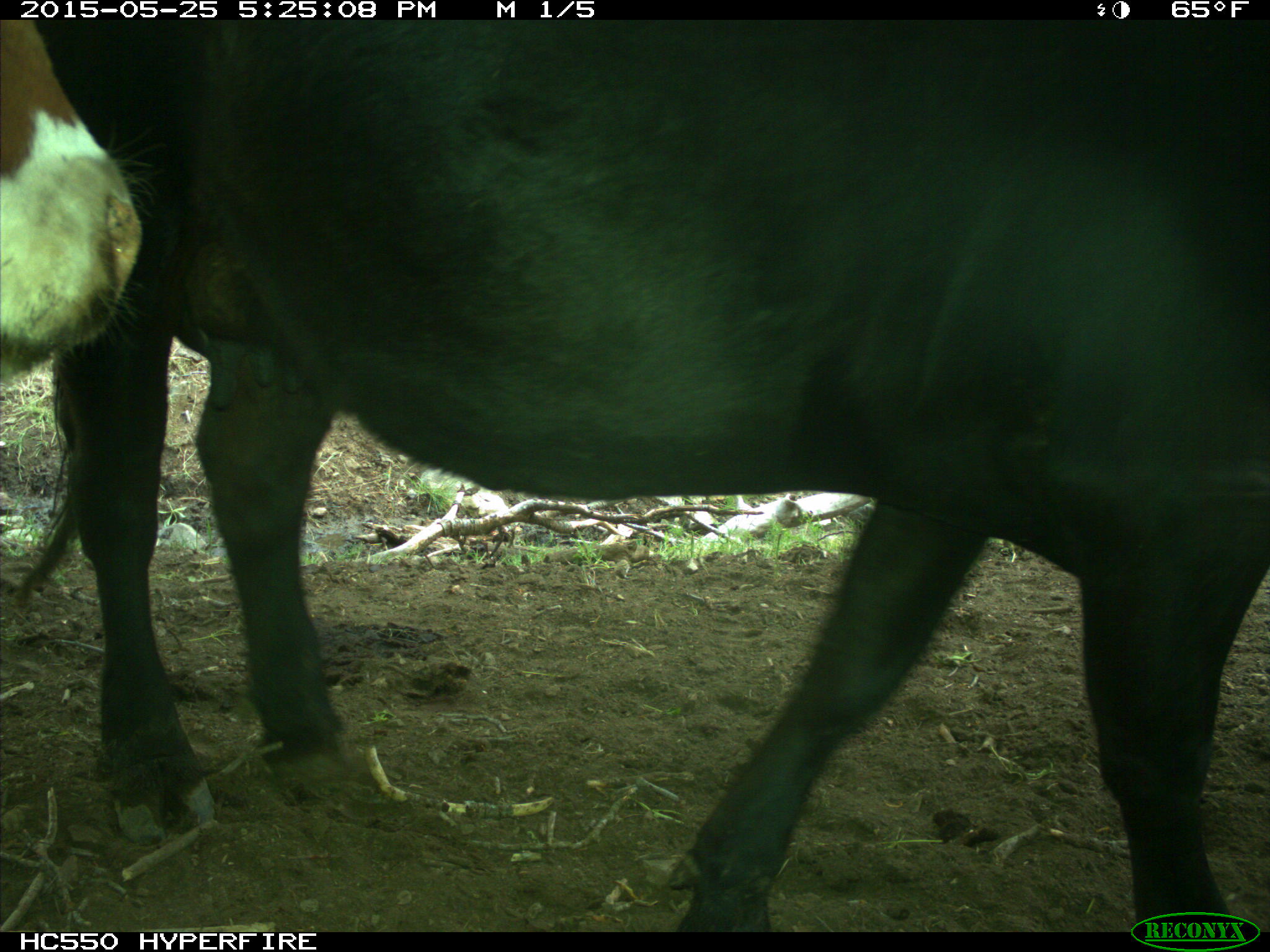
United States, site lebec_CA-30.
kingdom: Animalia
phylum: Chordata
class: Mammalia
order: Artiodactyla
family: Bovidae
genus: Bos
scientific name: Bos taurus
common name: domestic cow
Bos taurus (domestic cow).